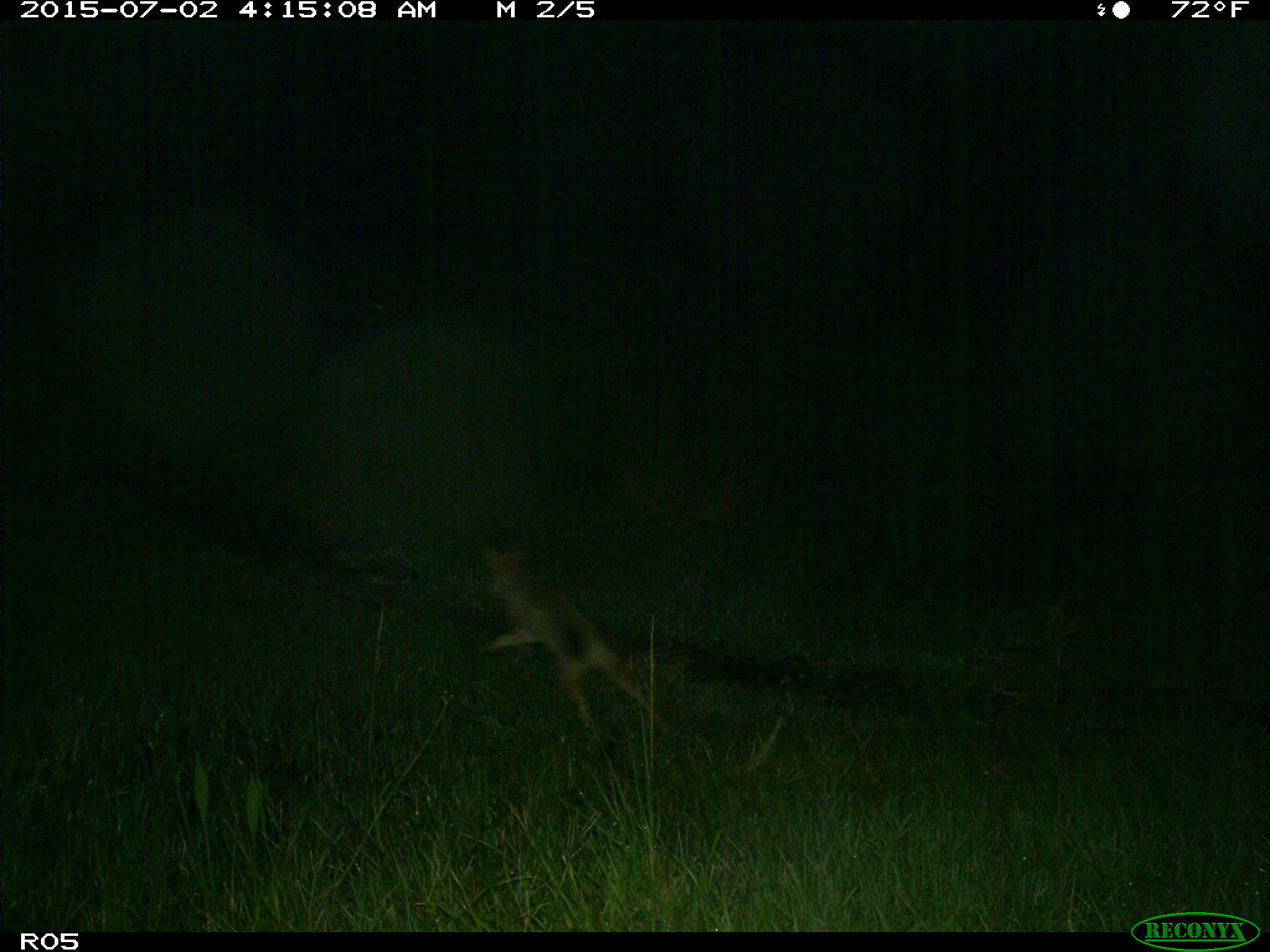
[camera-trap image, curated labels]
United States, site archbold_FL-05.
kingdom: Animalia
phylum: Chordata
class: Mammalia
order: Carnivora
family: Canidae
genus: Canis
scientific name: Canis latrans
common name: coyote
Canis latrans (coyote).